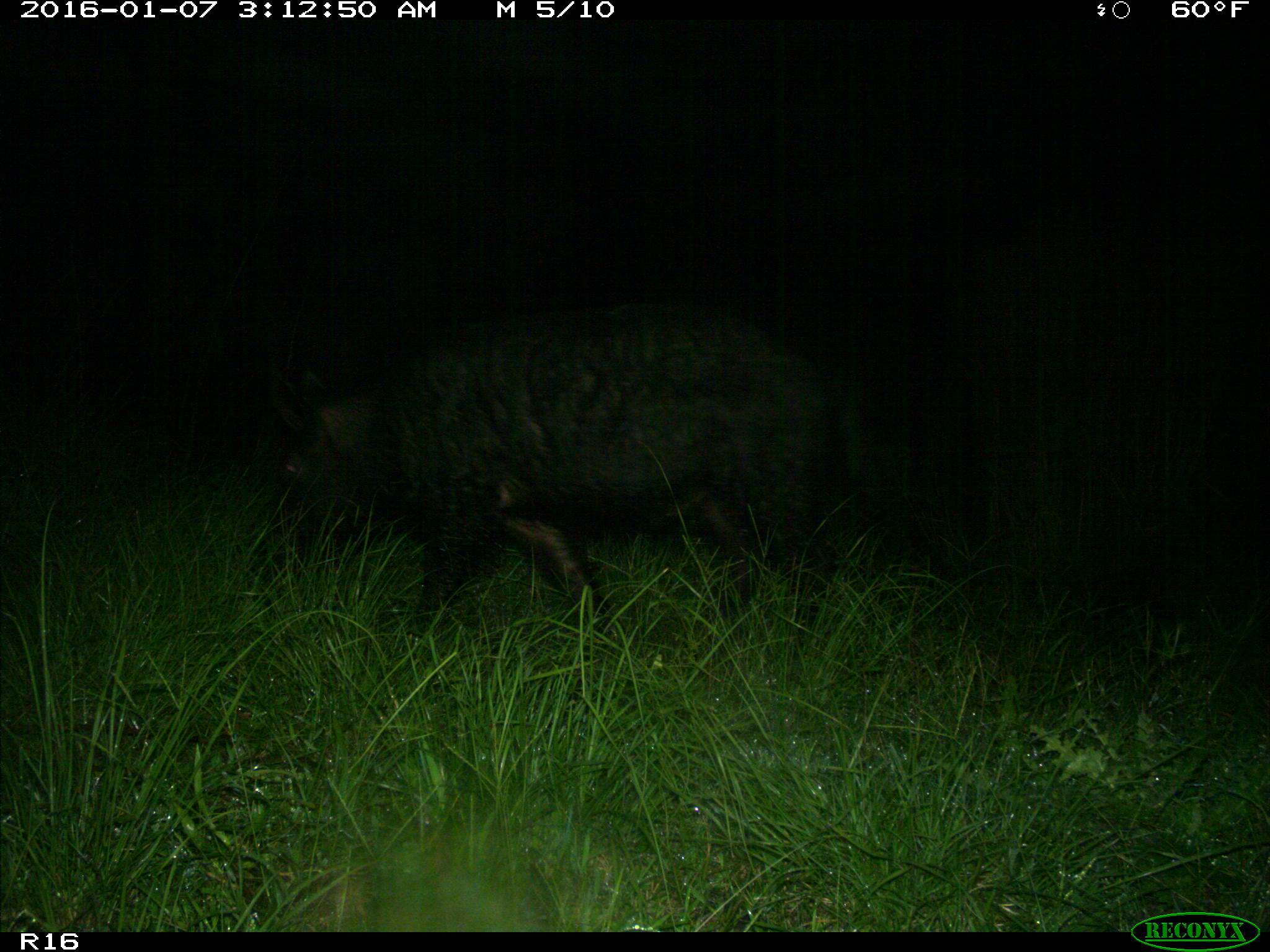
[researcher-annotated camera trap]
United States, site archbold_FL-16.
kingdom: Animalia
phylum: Chordata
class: Mammalia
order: Artiodactyla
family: Suidae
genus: Sus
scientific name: Sus scrofa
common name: wild boar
Sus scrofa (wild boar).